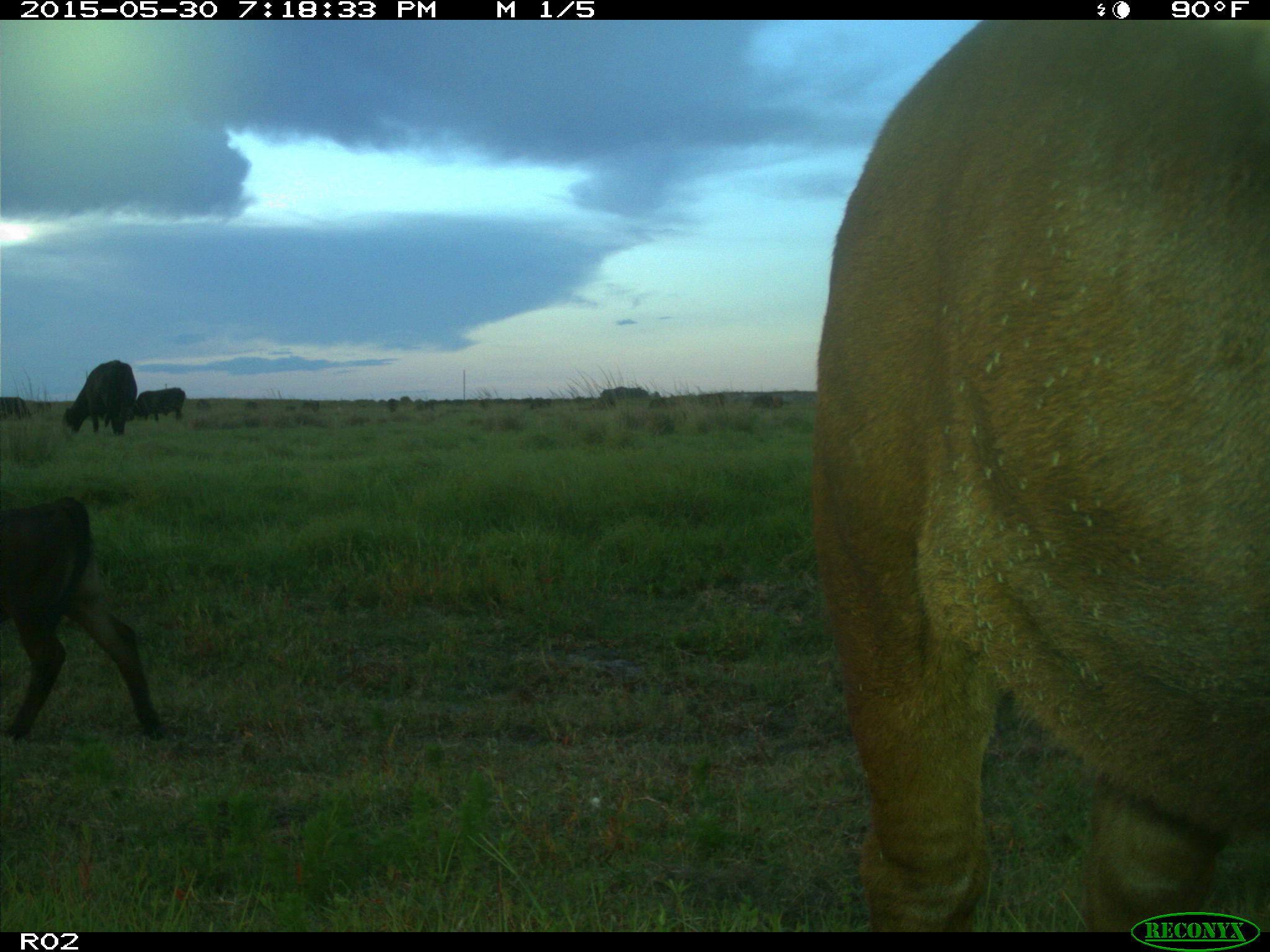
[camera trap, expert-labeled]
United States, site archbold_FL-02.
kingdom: Animalia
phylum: Chordata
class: Mammalia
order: Artiodactyla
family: Bovidae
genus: Bos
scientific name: Bos taurus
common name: domestic cow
Bos taurus (domestic cow).